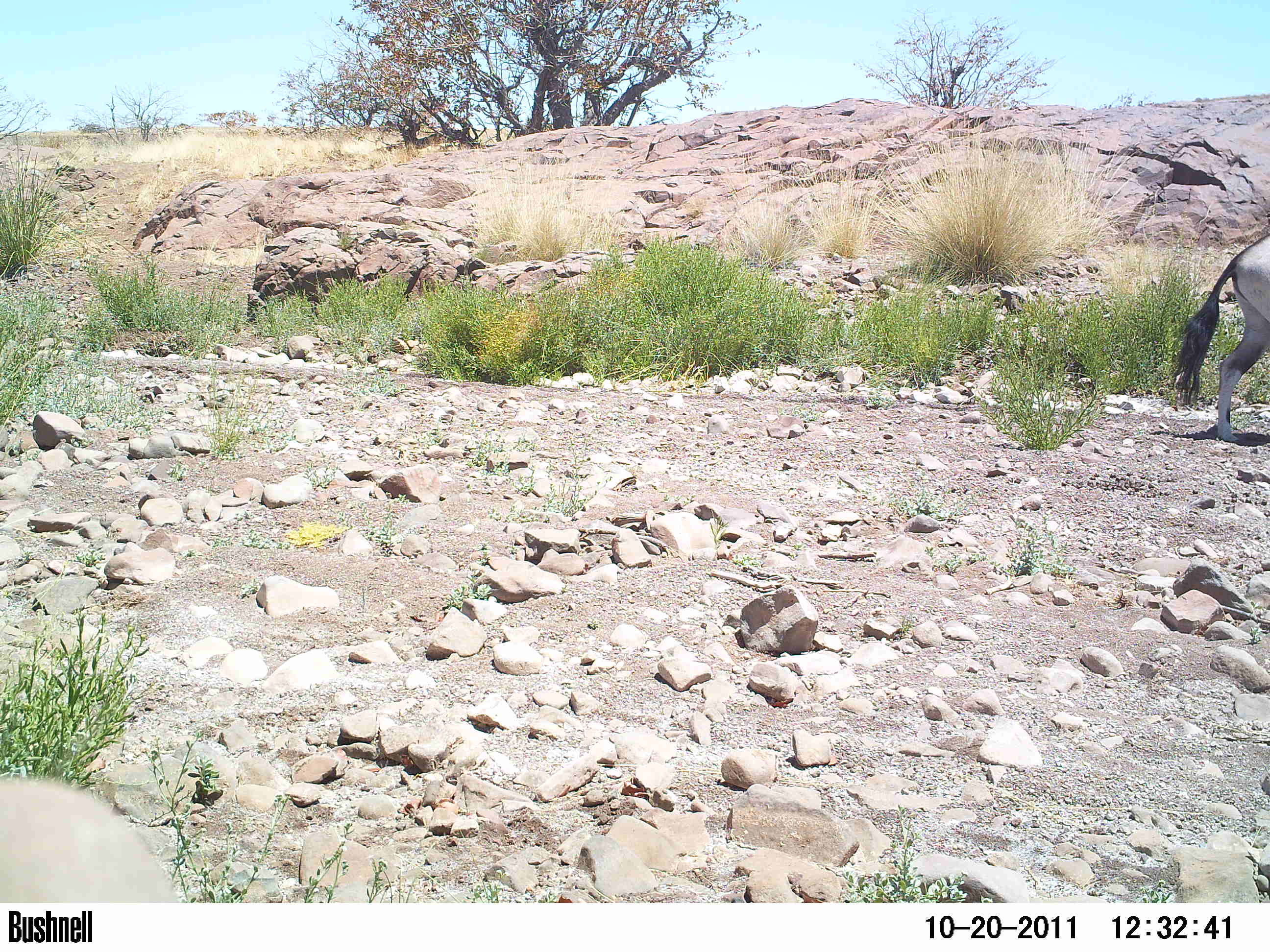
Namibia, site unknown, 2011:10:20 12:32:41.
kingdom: Animalia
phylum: Chordata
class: Mammalia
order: Artiodactyla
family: Bovidae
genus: Oryx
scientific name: Oryx gazella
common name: gemsbok